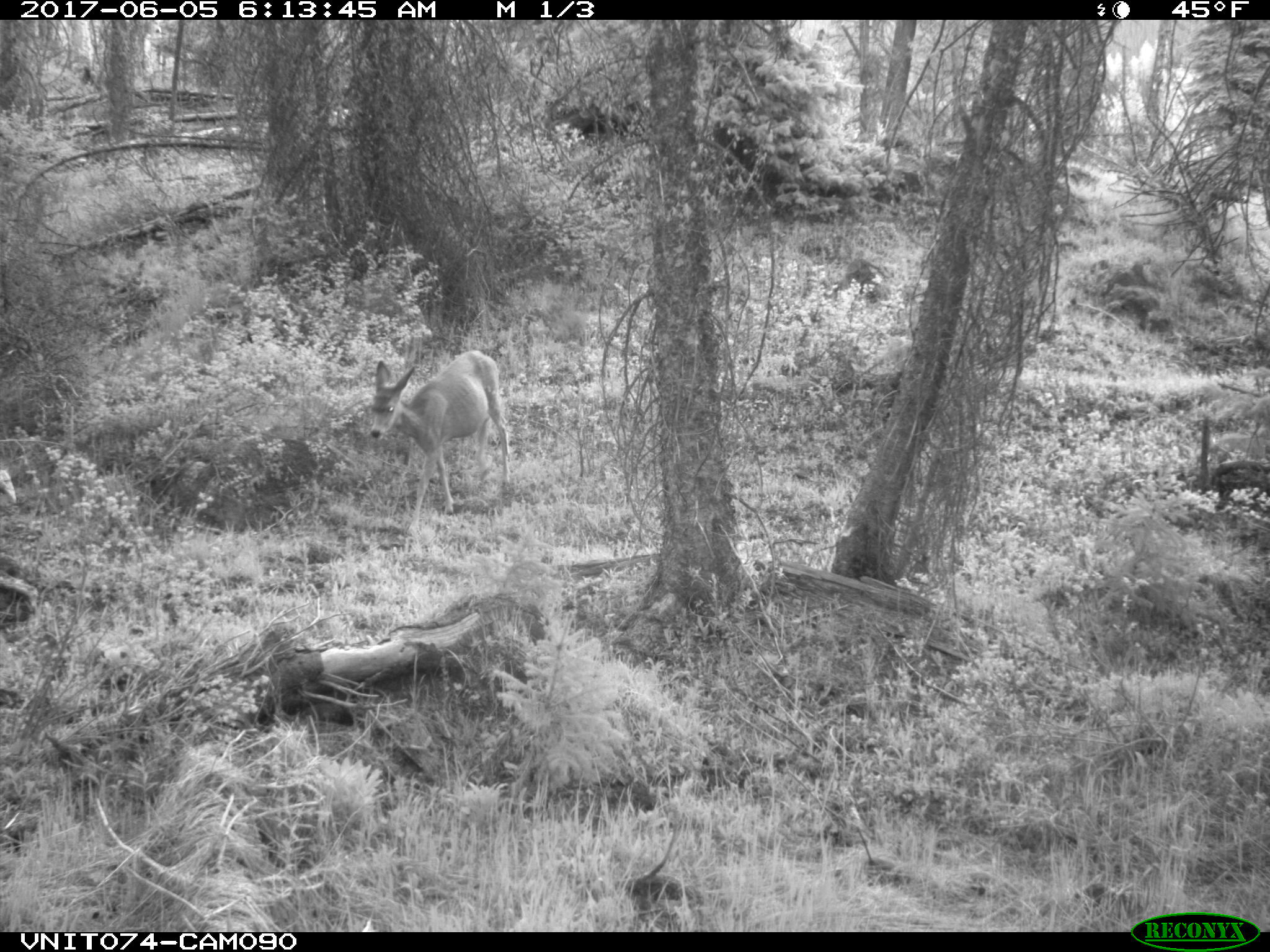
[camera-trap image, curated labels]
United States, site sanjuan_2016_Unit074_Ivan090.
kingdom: Animalia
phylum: Chordata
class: Mammalia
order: Artiodactyla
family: Cervidae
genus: Odocoileus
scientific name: Odocoileus hemionus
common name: mule deer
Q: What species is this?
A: Odocoileus hemionus (mule deer).